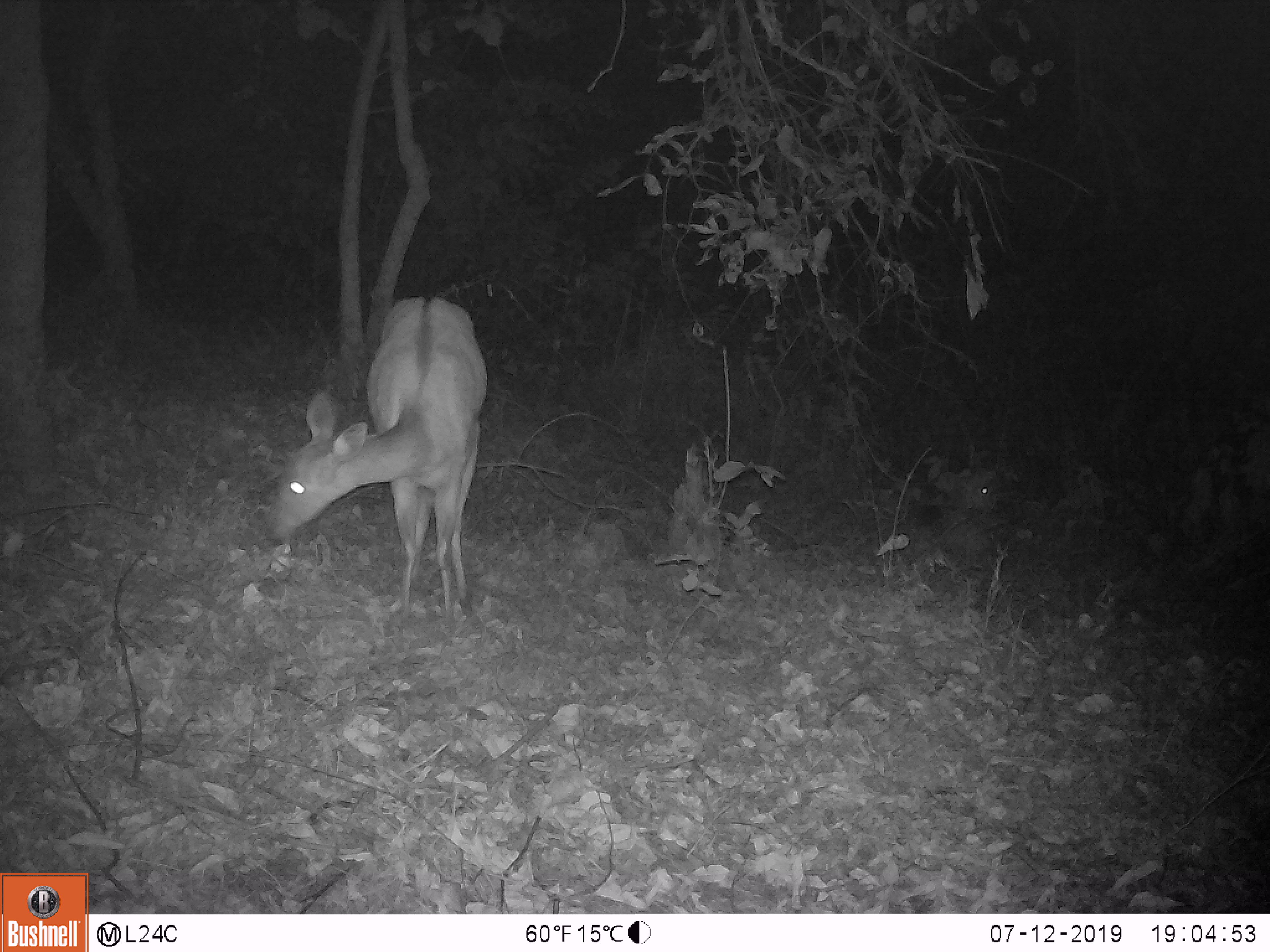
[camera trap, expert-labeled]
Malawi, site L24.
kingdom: Animalia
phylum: Chordata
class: Mammalia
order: Artiodactyla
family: Bovidae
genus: Tragelaphus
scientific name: Tragelaphus sylvaticus sylvaticus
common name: cape bushbuck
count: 1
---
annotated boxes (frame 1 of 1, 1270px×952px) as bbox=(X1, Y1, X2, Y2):
cape bushbuck: bbox=(258, 287, 494, 633)